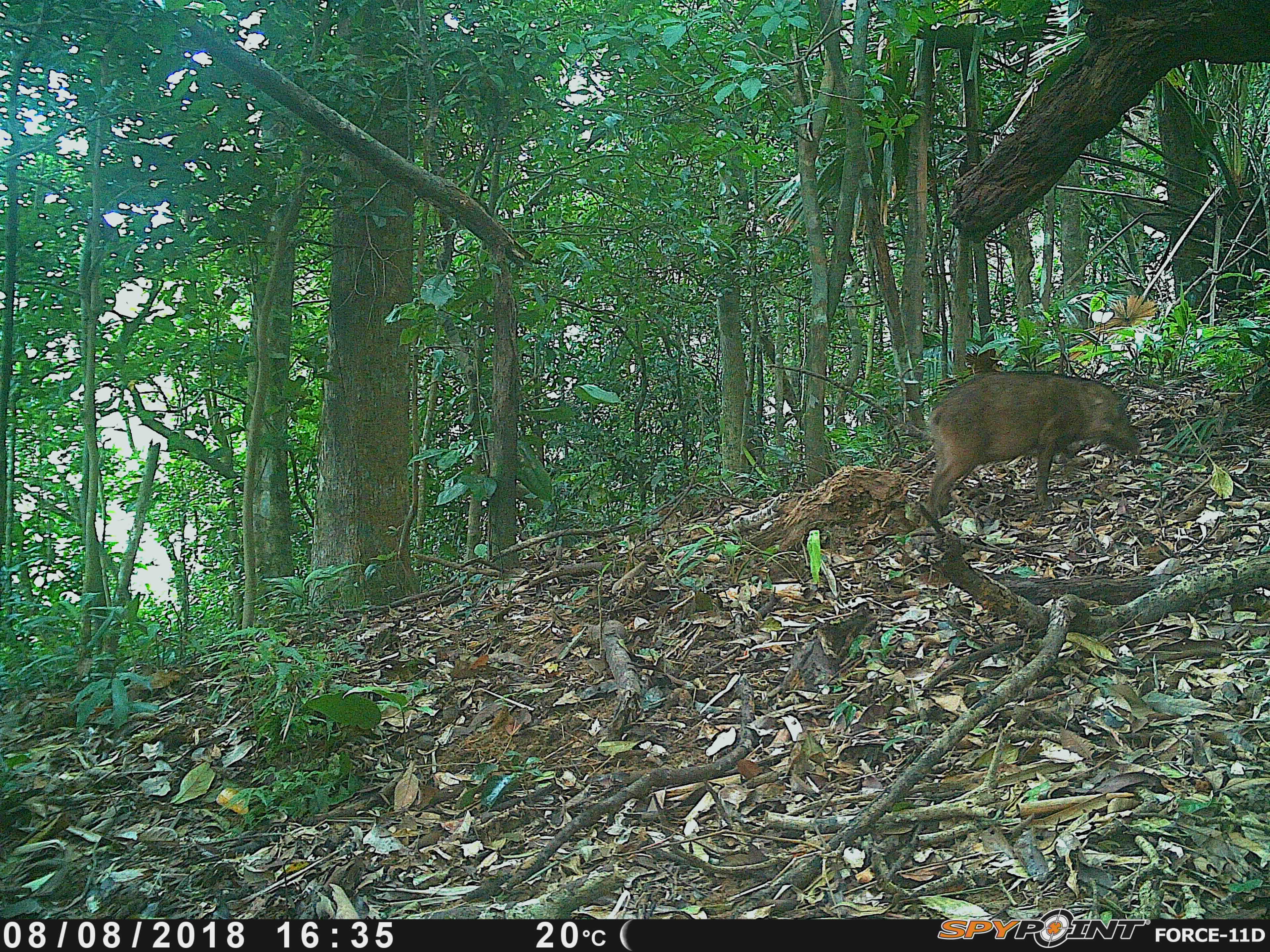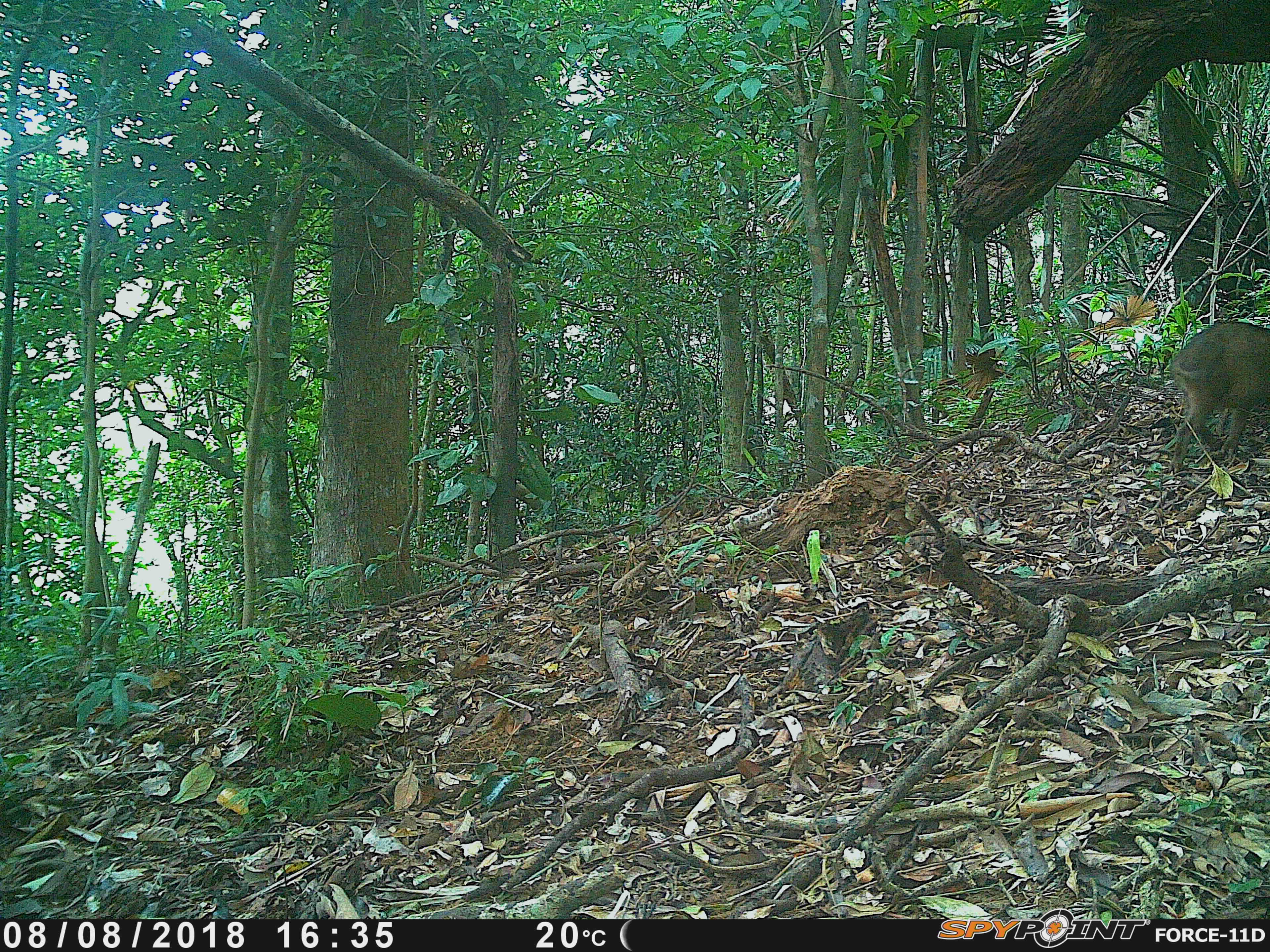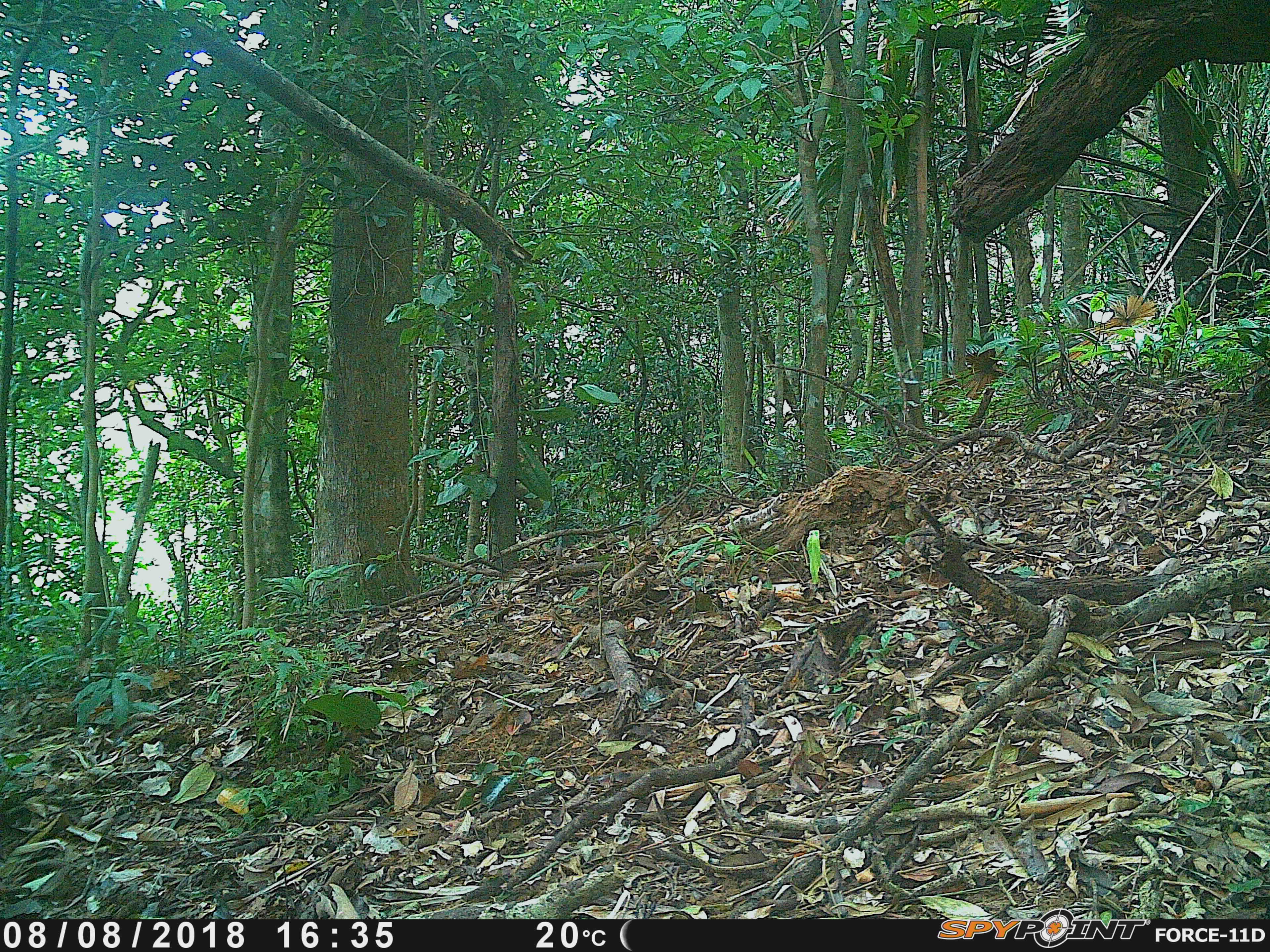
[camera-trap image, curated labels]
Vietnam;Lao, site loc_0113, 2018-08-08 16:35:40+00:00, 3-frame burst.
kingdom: Animalia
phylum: Chordata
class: Mammalia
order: Artiodactyla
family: Suidae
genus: Sus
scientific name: Sus scrofa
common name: eurasian wild pig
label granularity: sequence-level